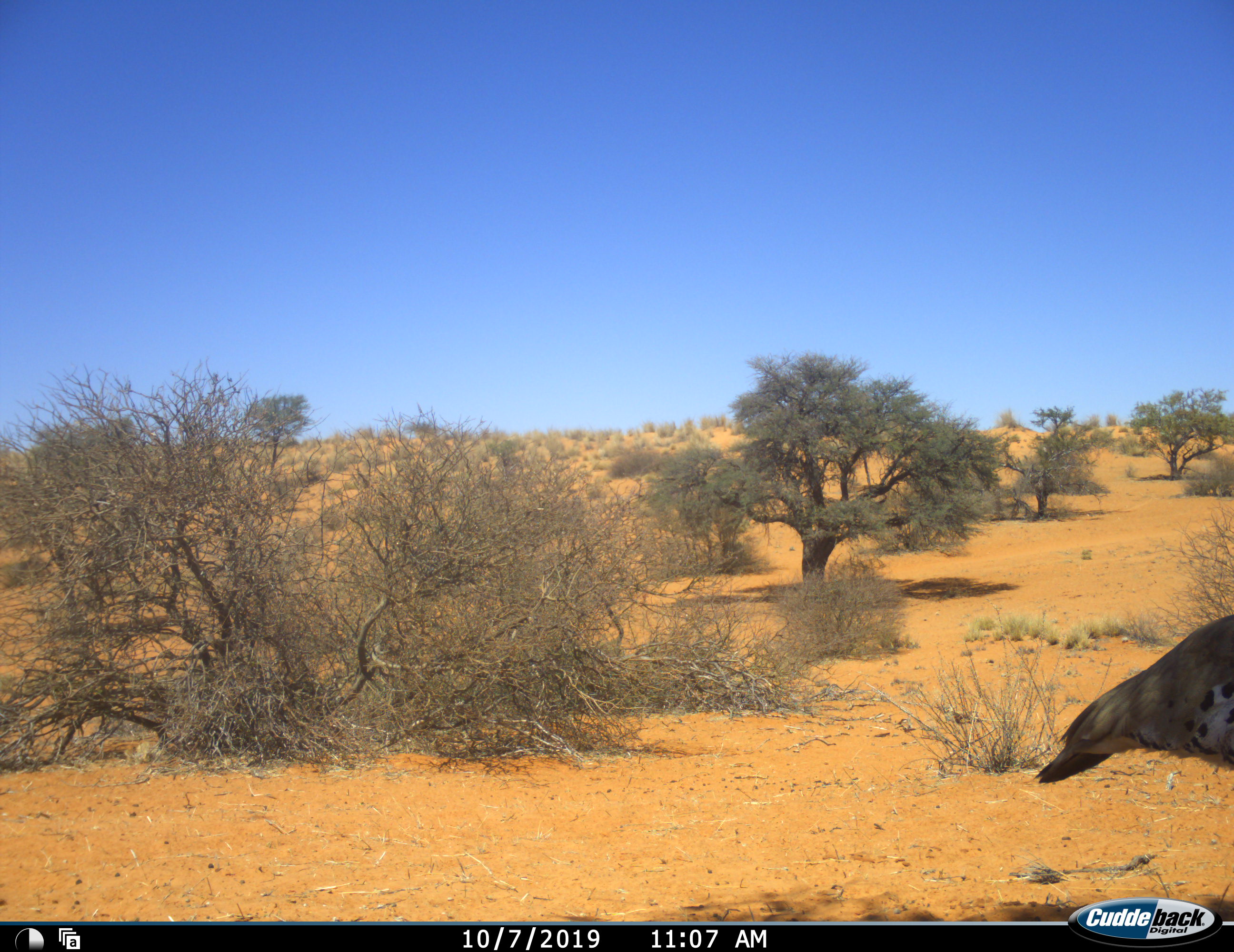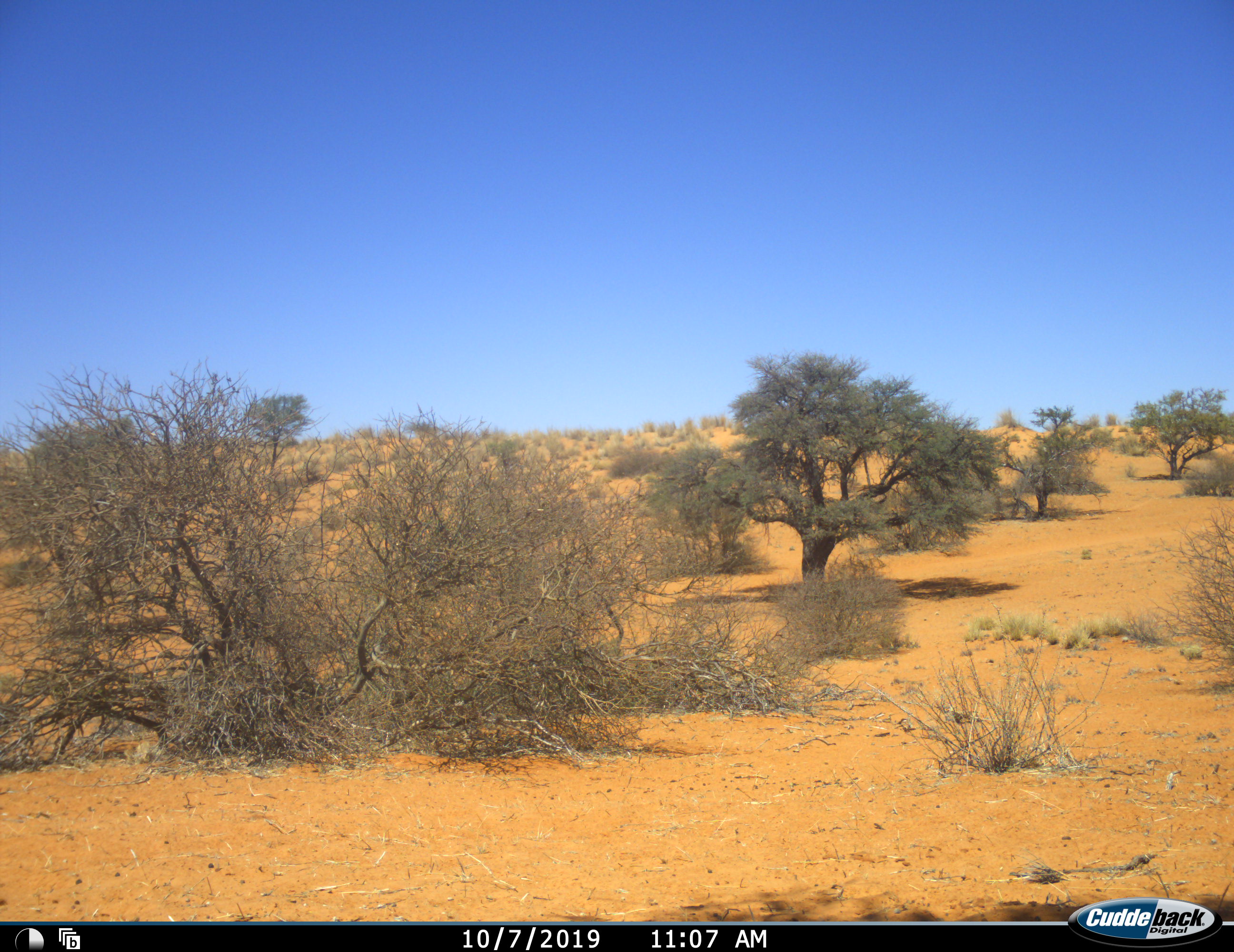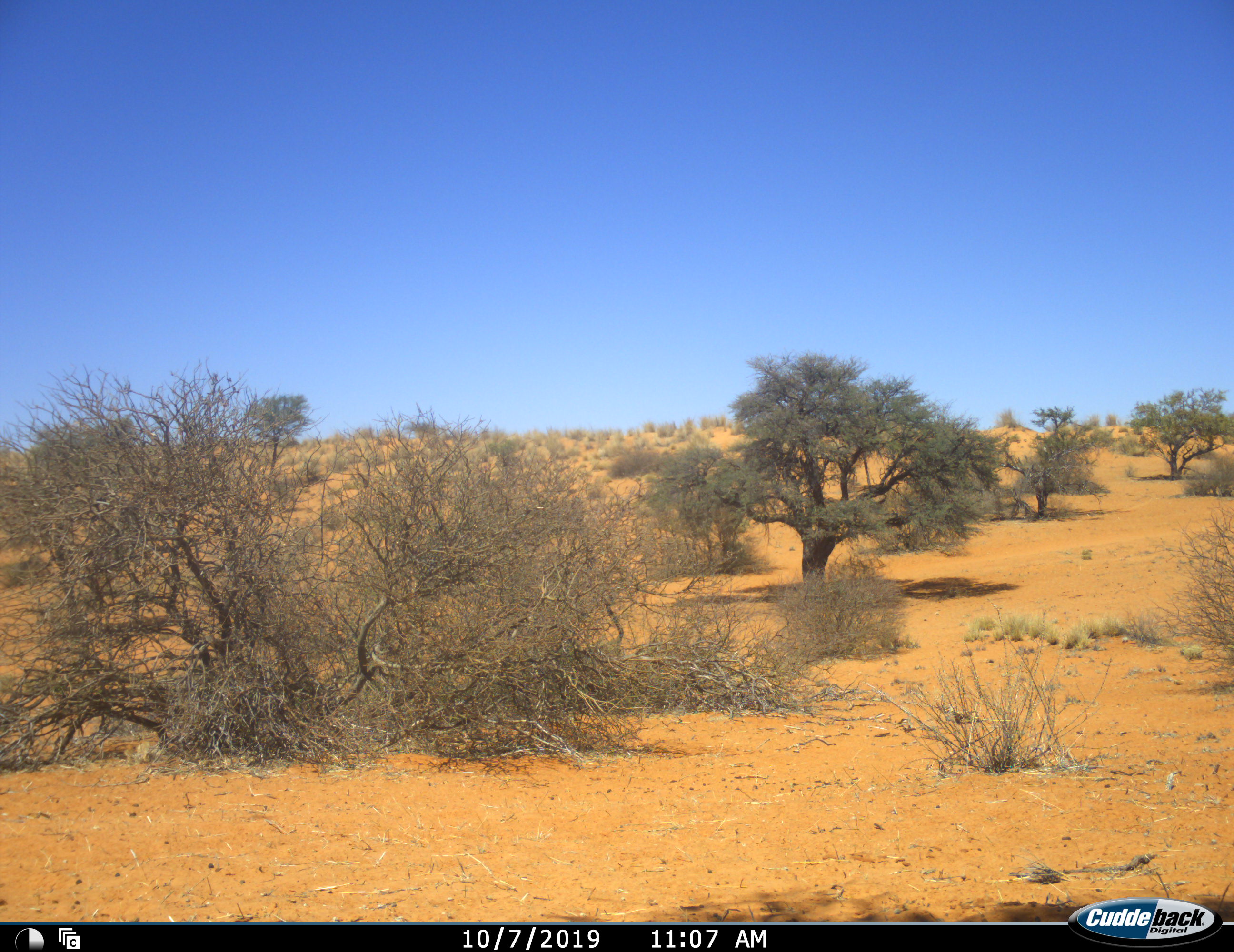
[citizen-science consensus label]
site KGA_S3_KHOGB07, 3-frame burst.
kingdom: Animalia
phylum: Chordata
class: Aves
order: Otidiformes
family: Otididae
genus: Ardeotis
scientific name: Ardeotis kori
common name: kori bustard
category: bustardkori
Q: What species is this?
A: Bustardkori (kori bustard) (Ardeotis kori).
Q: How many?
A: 1.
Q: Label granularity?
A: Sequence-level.